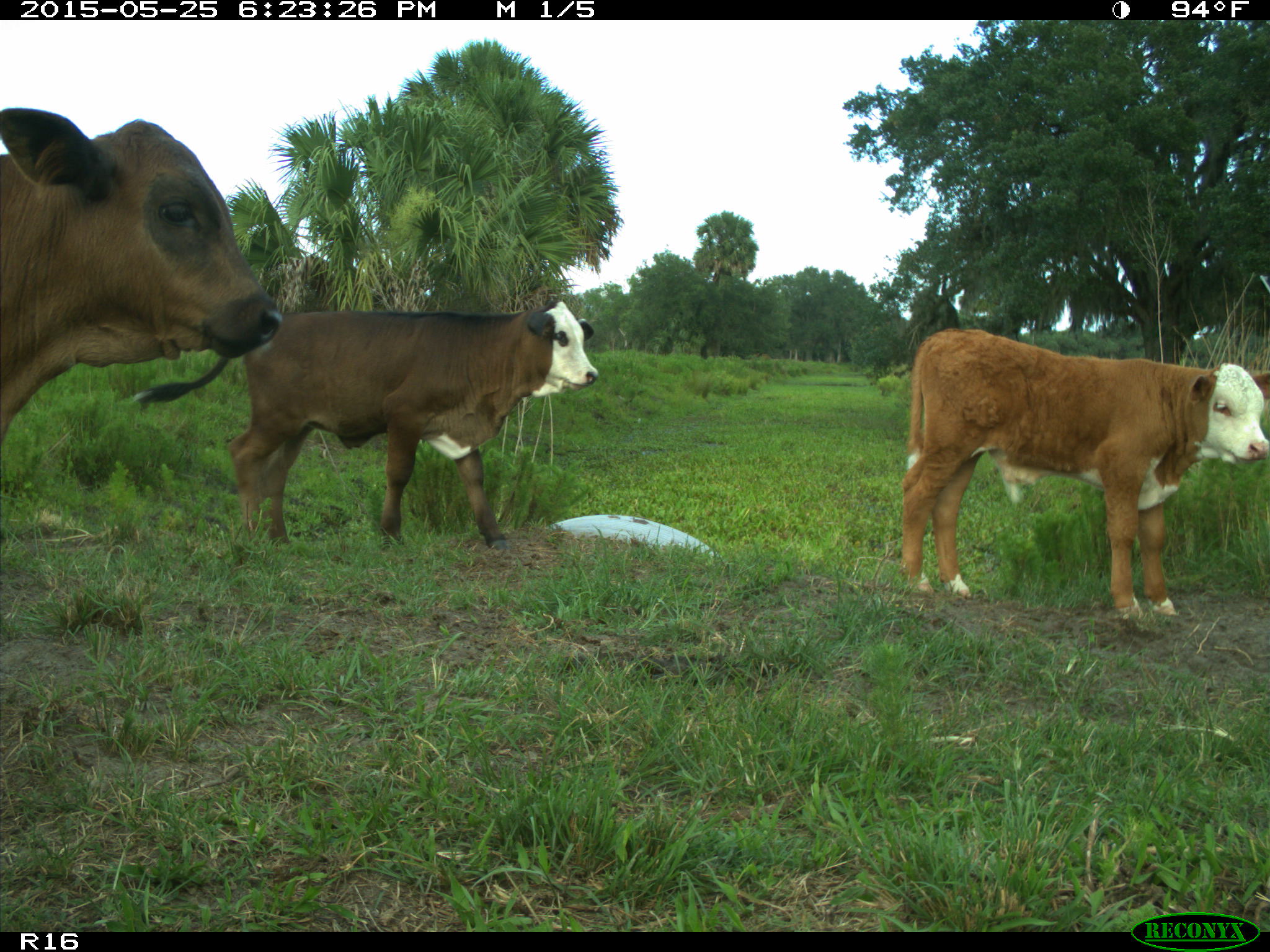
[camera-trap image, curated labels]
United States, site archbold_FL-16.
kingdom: Animalia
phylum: Chordata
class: Mammalia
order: Artiodactyla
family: Bovidae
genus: Bos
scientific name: Bos taurus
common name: domestic cow